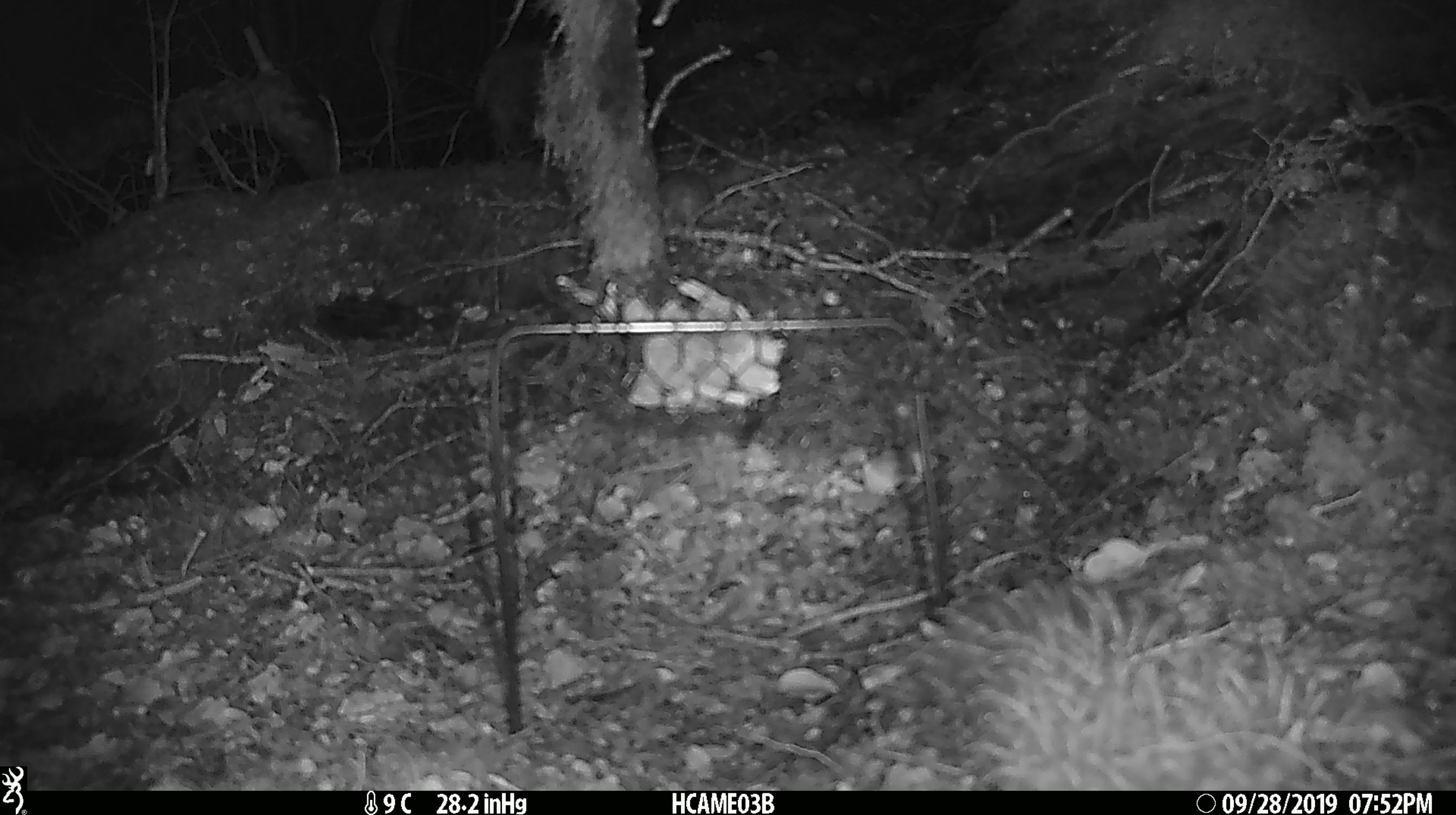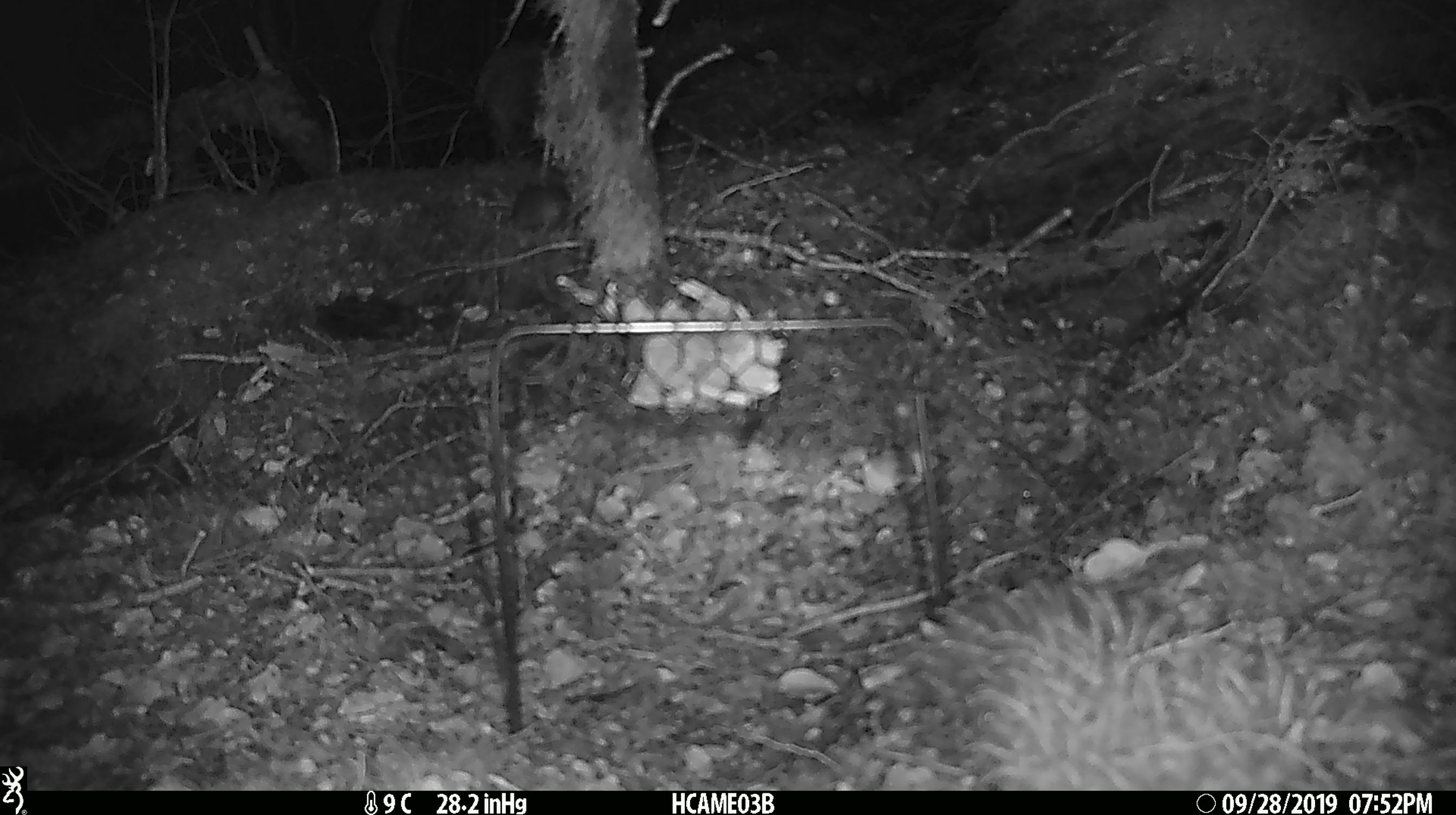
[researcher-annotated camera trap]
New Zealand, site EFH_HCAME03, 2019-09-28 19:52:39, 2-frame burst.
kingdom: Animalia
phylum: Chordata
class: Mammalia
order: Rodentia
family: Muridae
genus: Mus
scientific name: Mus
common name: mouse